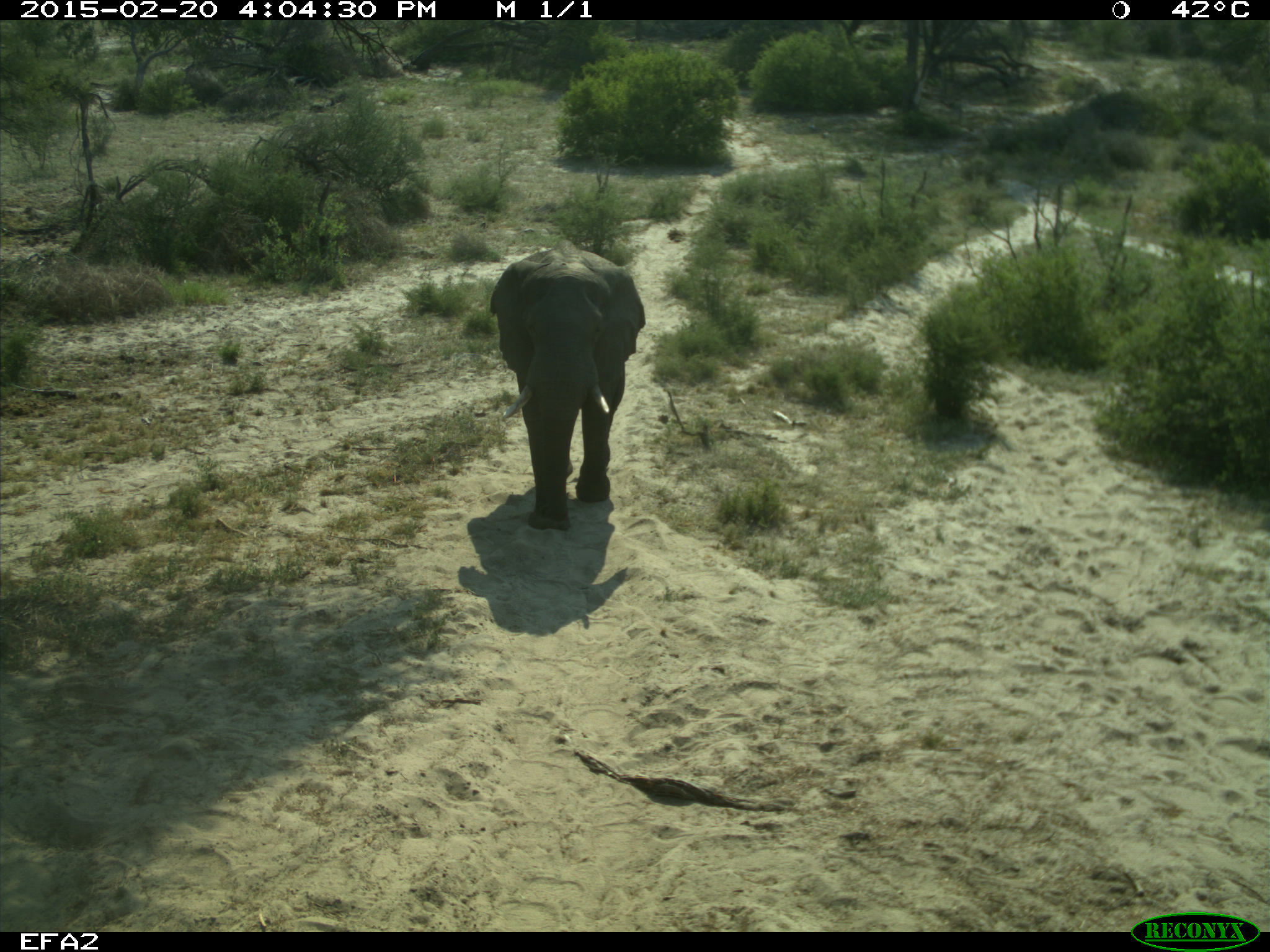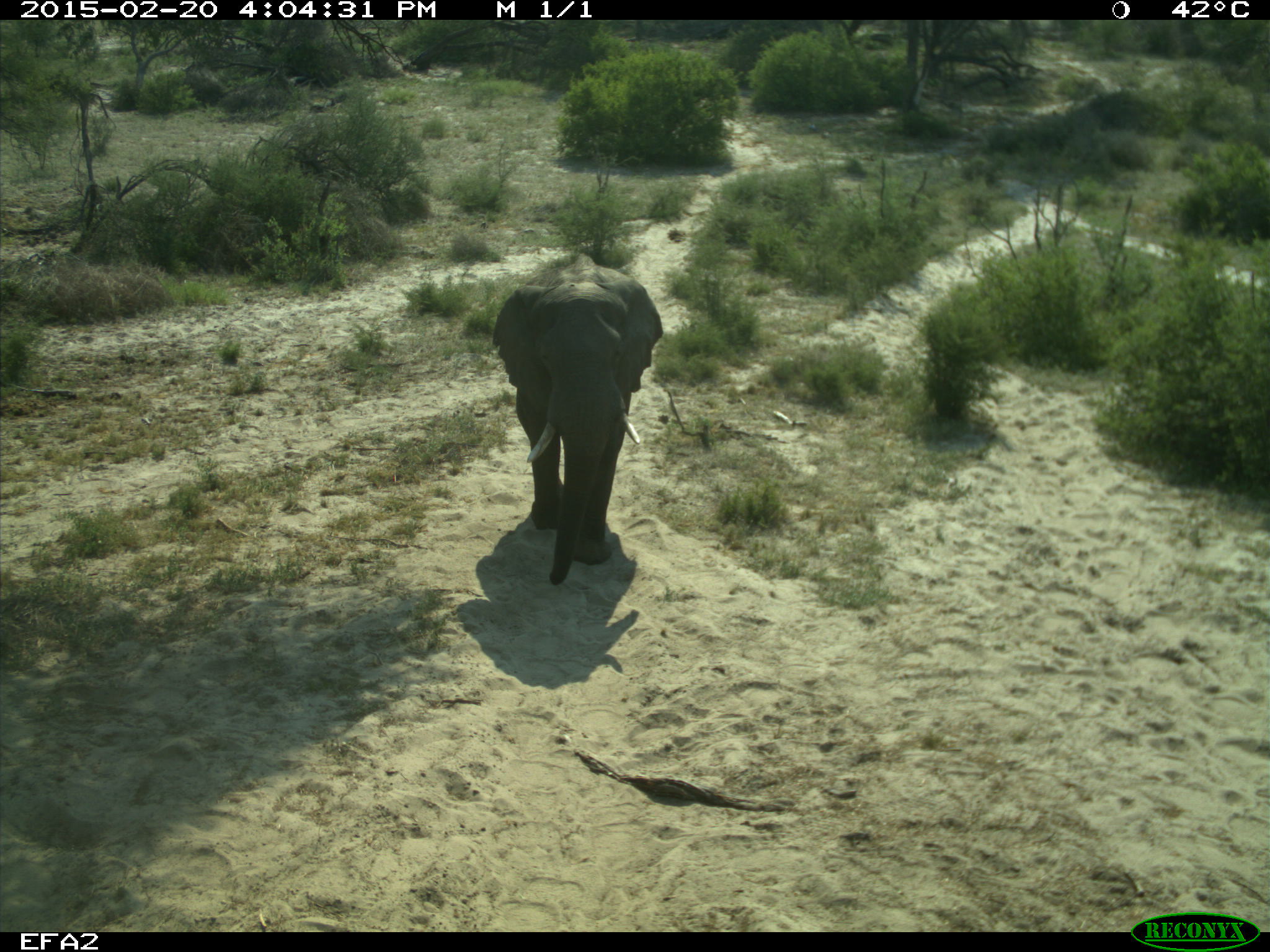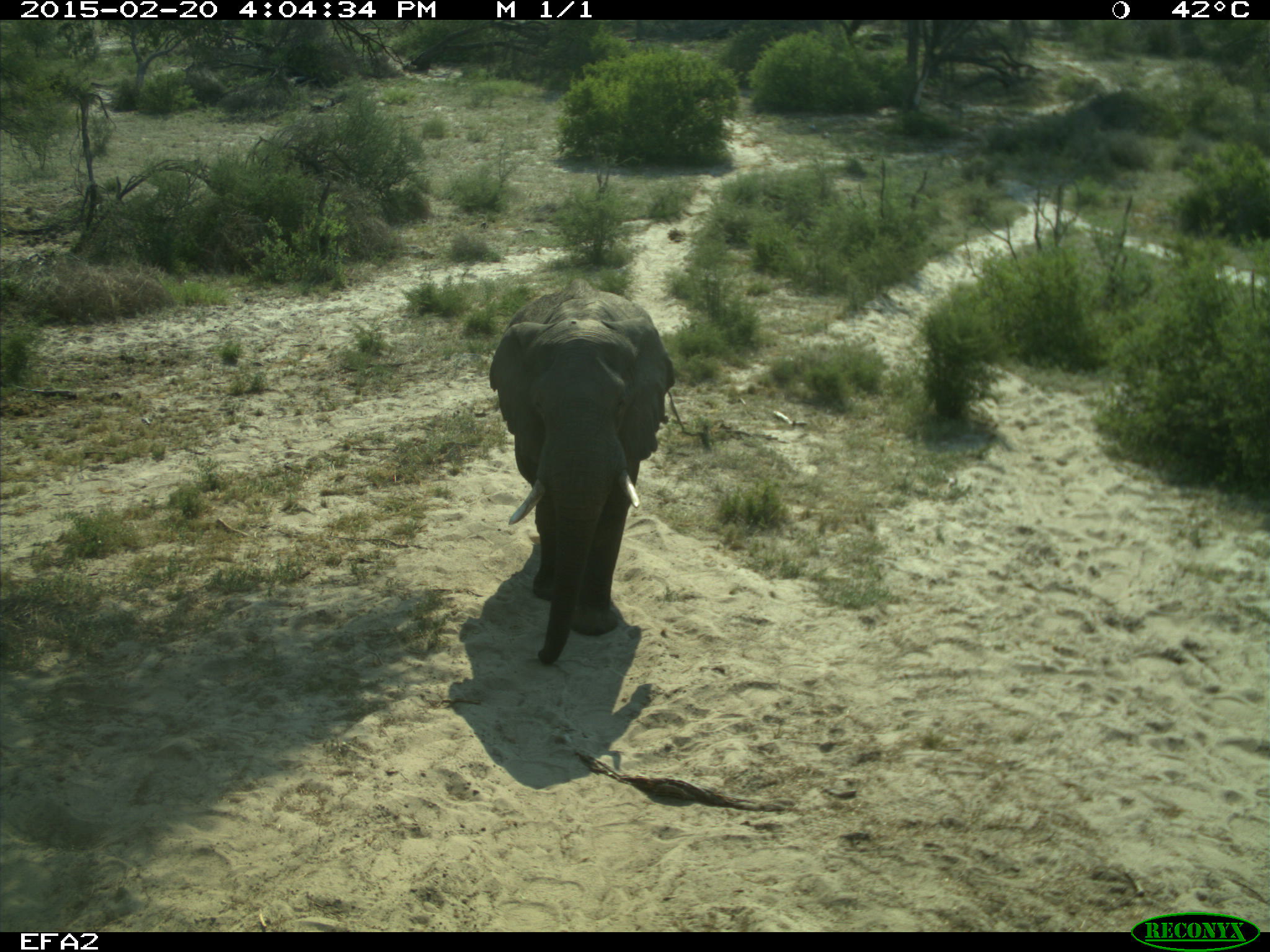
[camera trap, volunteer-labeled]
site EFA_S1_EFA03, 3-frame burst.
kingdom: Animalia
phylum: Chordata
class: Mammalia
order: Proboscidea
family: Elephantidae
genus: Loxodonta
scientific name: Loxodonta africana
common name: african bush elephant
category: elephant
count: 1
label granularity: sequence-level